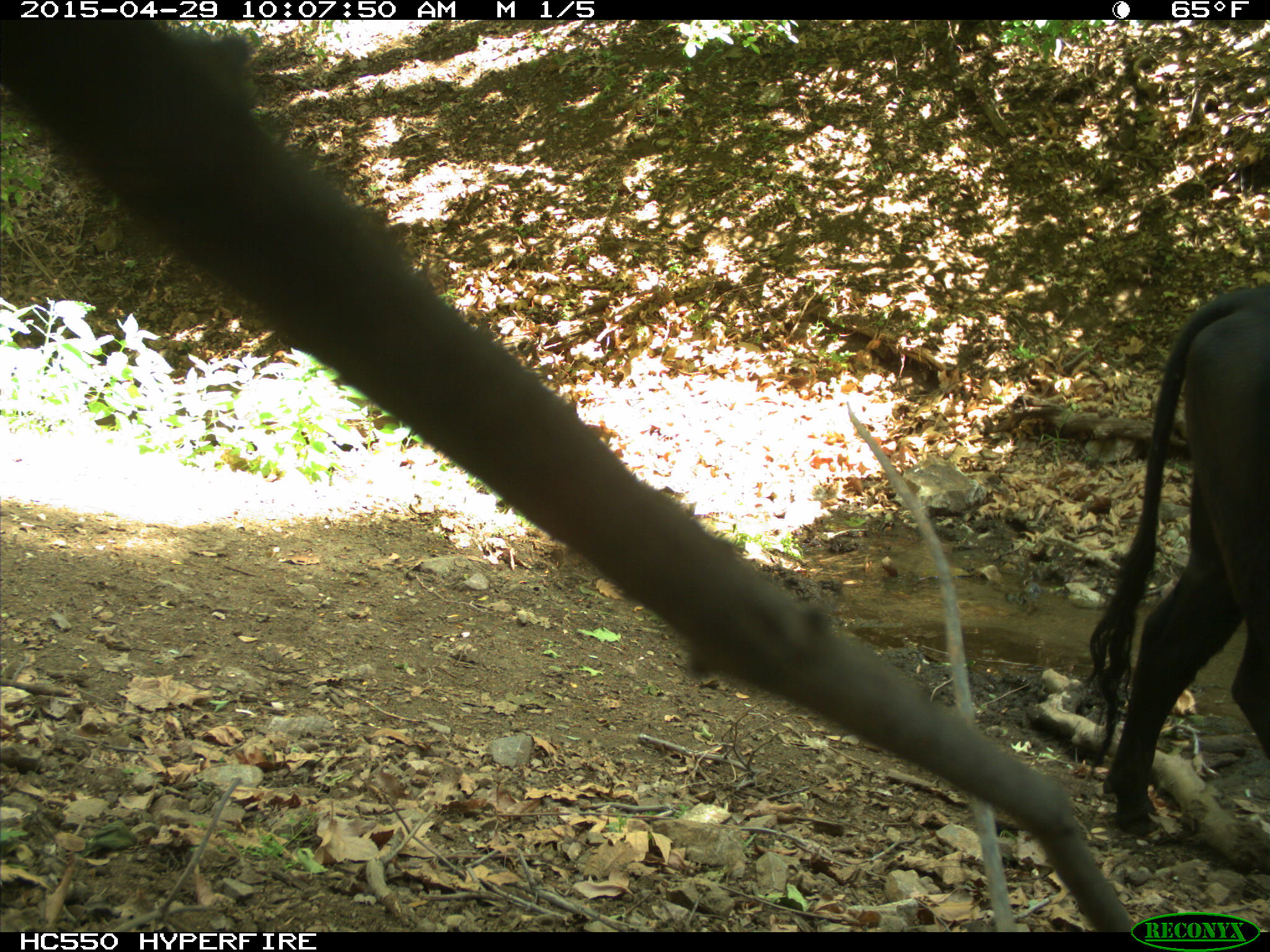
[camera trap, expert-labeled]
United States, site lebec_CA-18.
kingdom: Animalia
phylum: Chordata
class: Mammalia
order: Artiodactyla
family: Bovidae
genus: Bos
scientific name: Bos taurus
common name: domestic cow